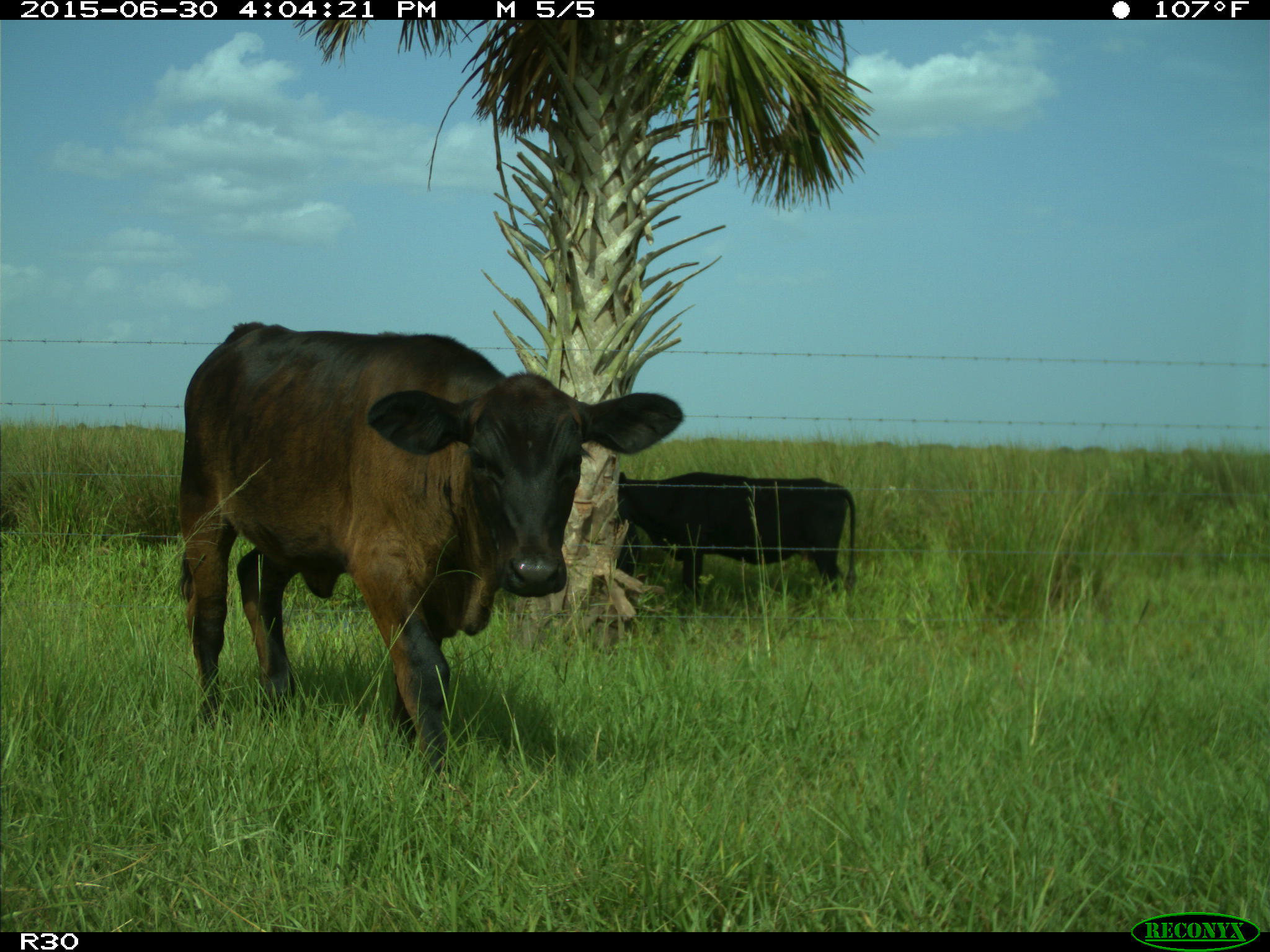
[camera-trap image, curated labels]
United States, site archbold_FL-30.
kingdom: Animalia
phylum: Chordata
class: Mammalia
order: Artiodactyla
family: Bovidae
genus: Bos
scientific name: Bos taurus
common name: domestic cow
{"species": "Bos taurus (domestic cow)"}